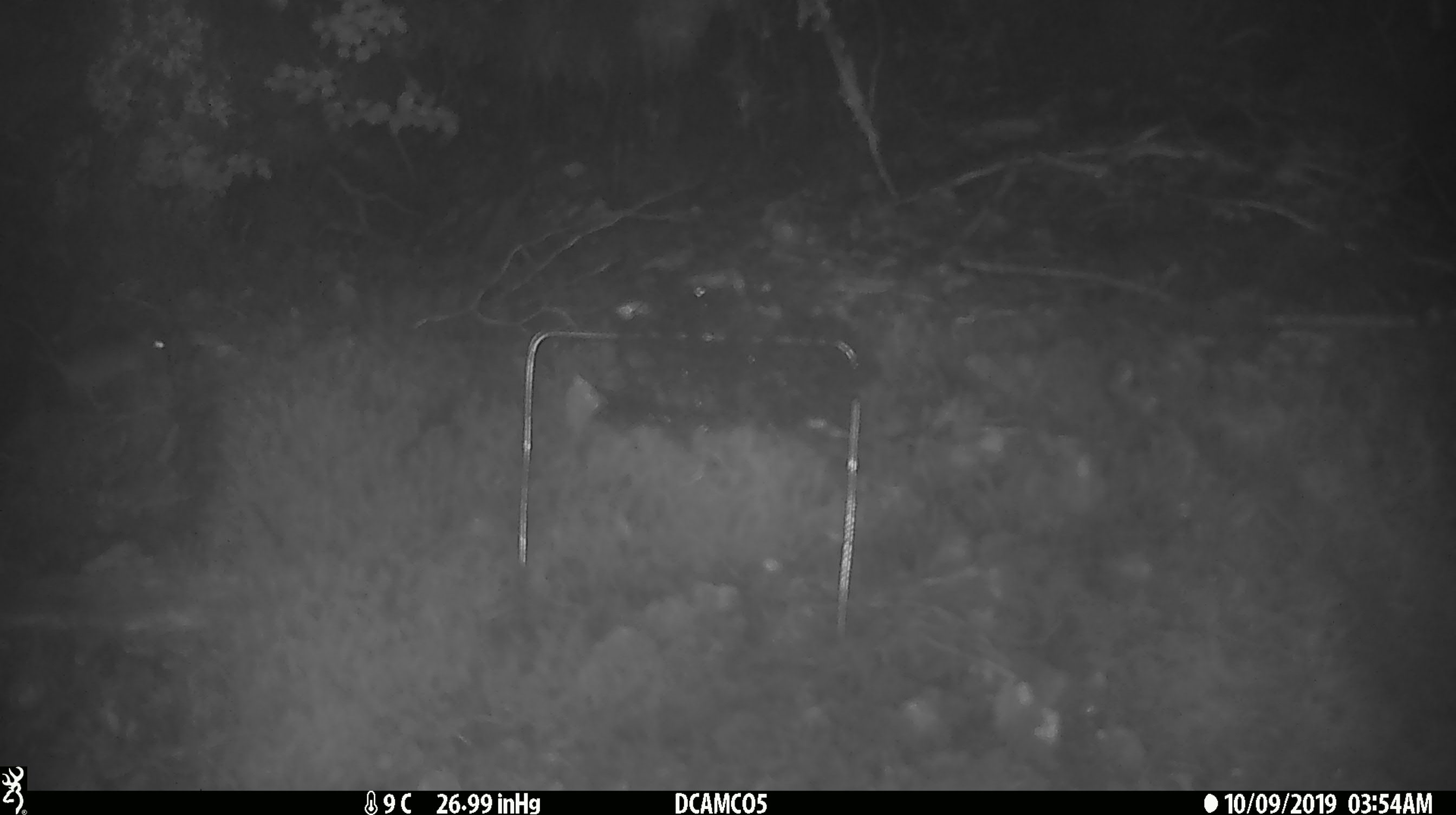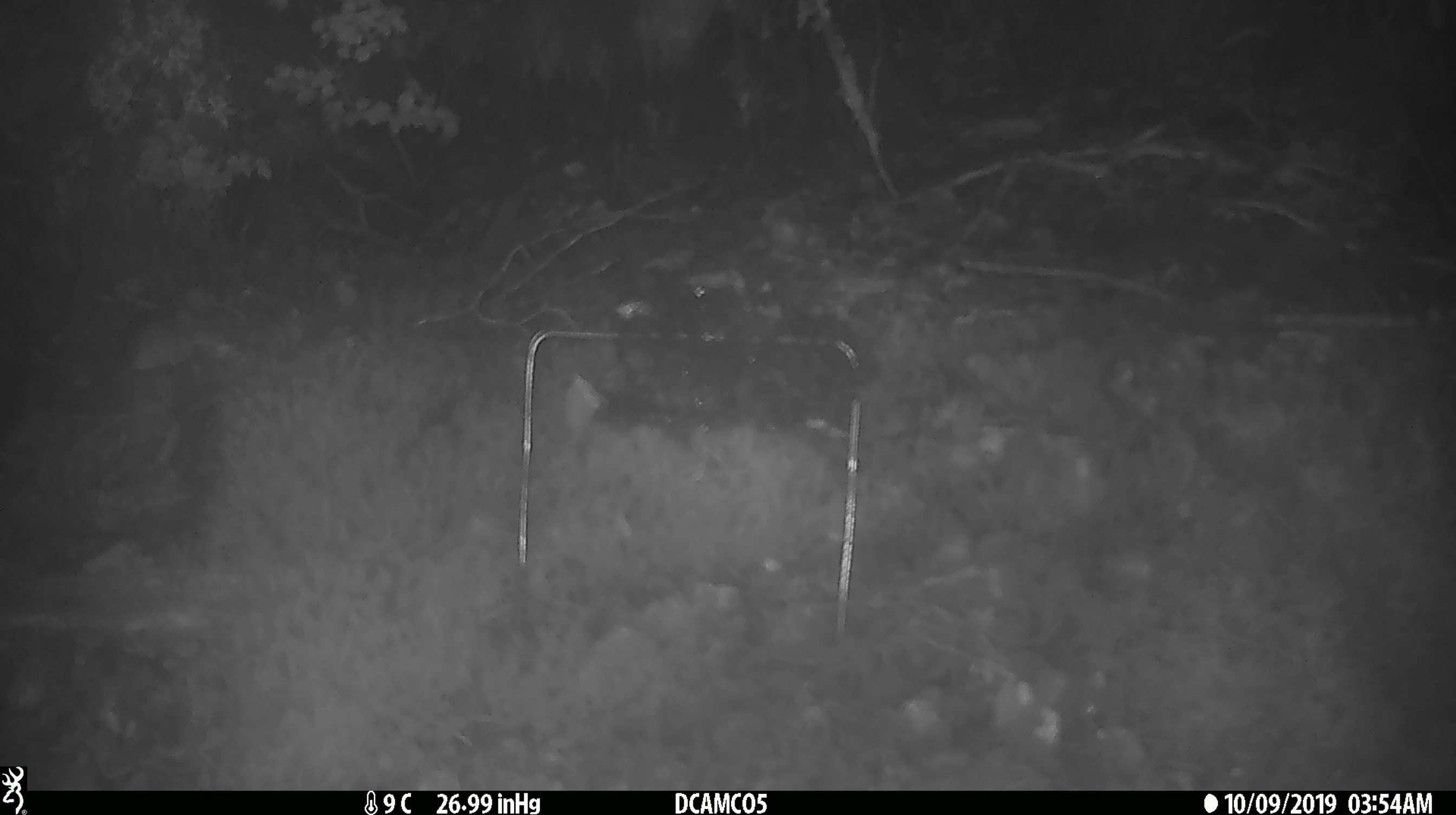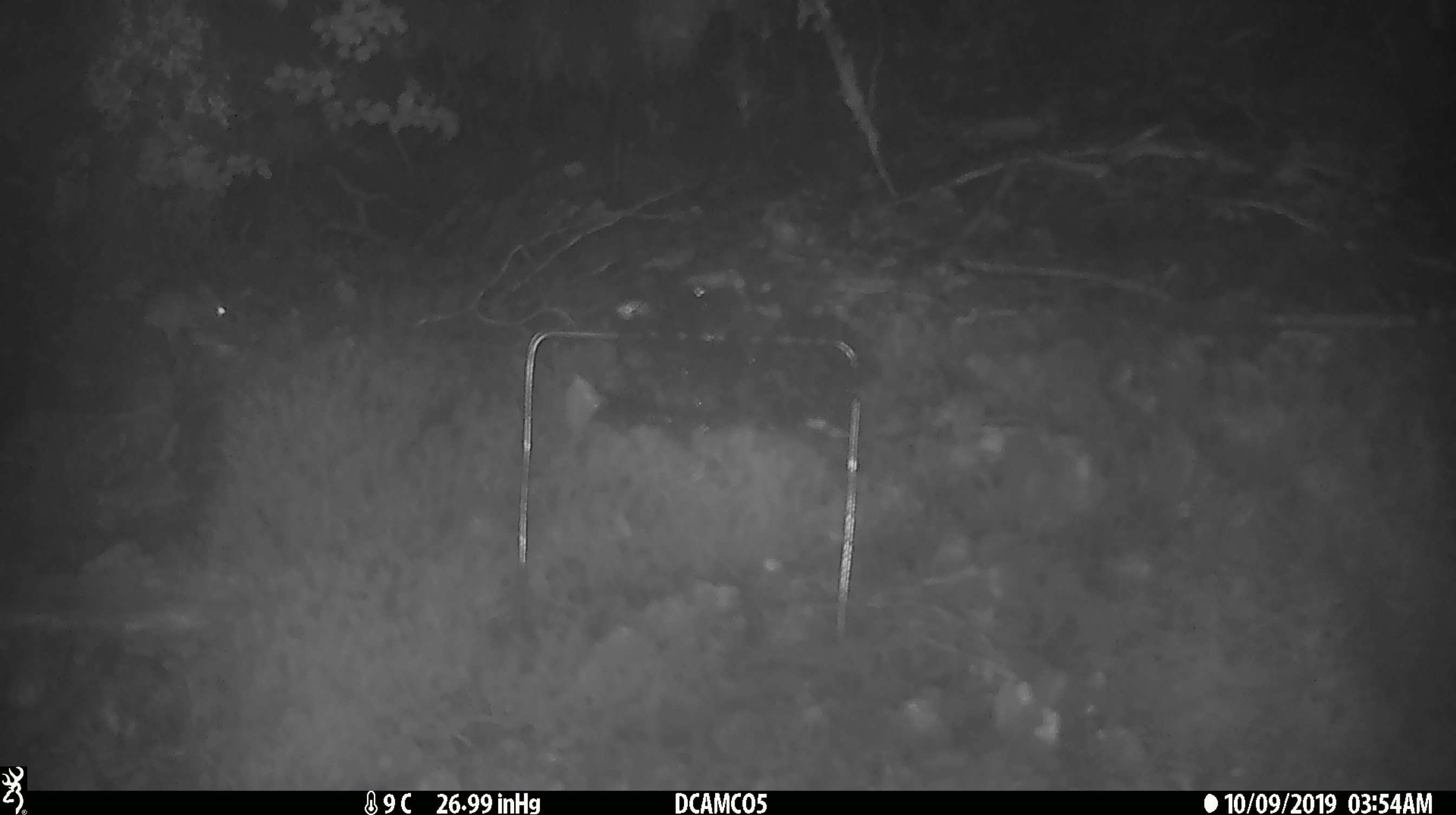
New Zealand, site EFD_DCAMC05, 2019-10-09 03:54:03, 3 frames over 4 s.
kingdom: Animalia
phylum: Chordata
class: Mammalia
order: Rodentia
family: Muridae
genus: Mus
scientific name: Mus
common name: mouse